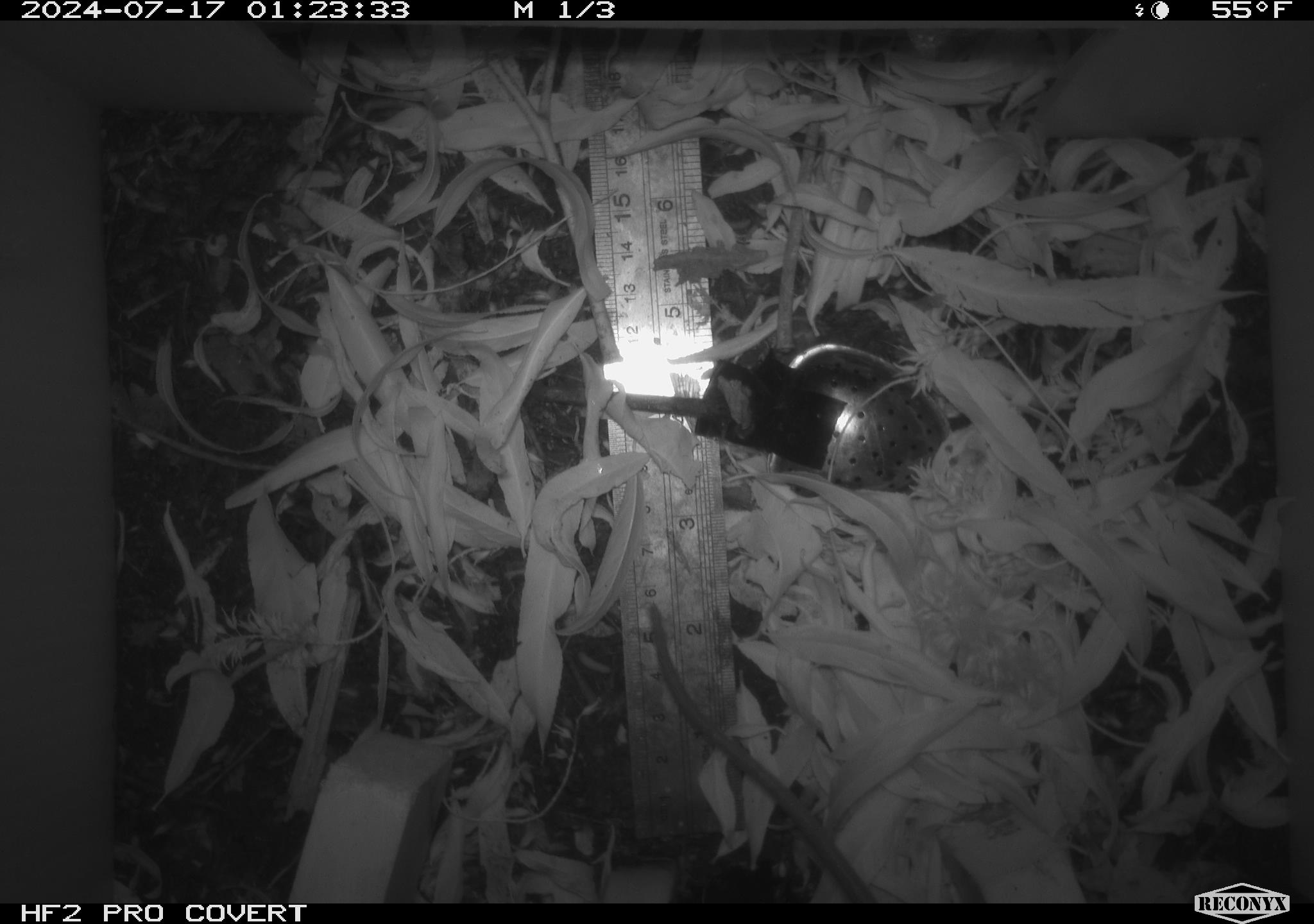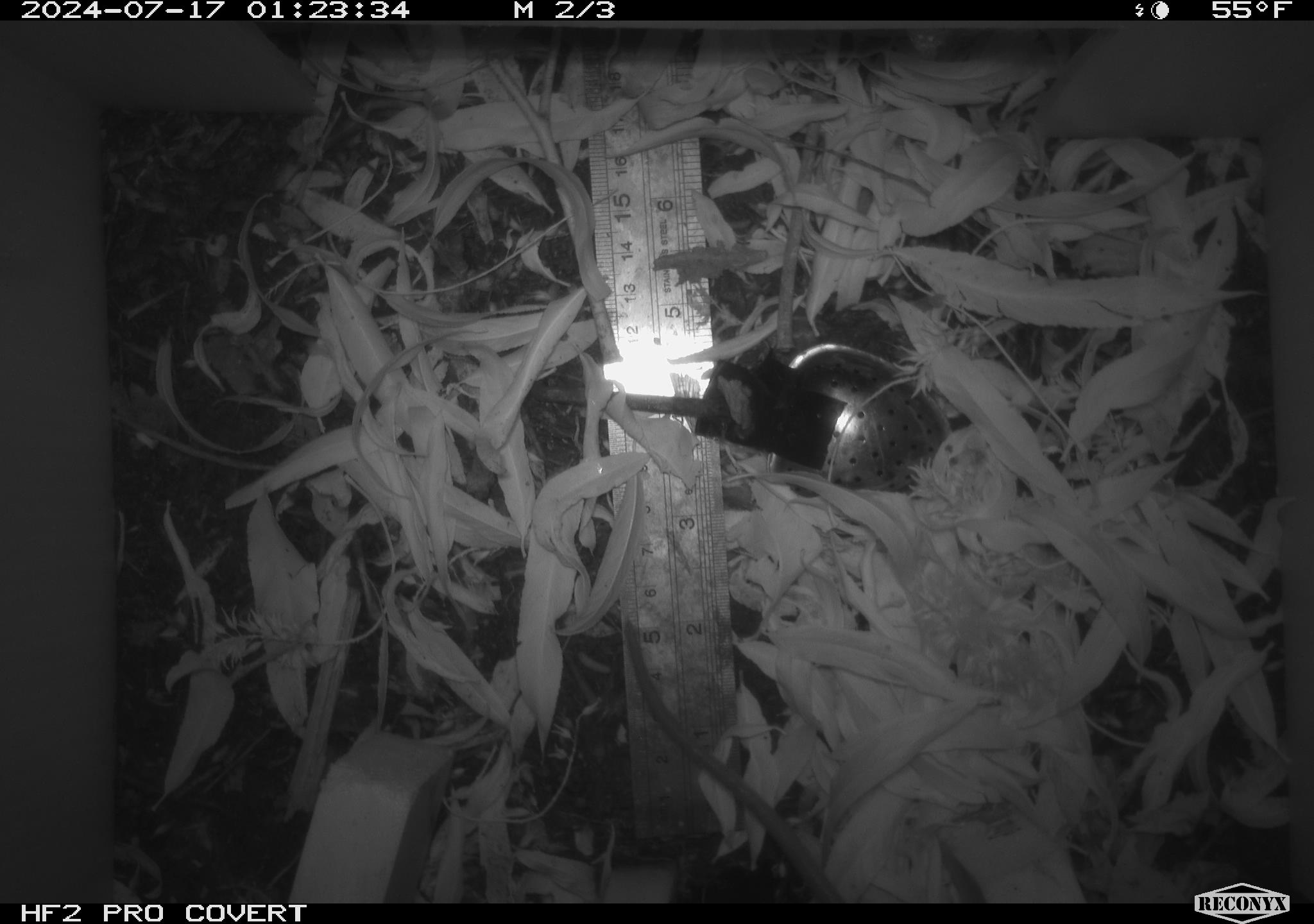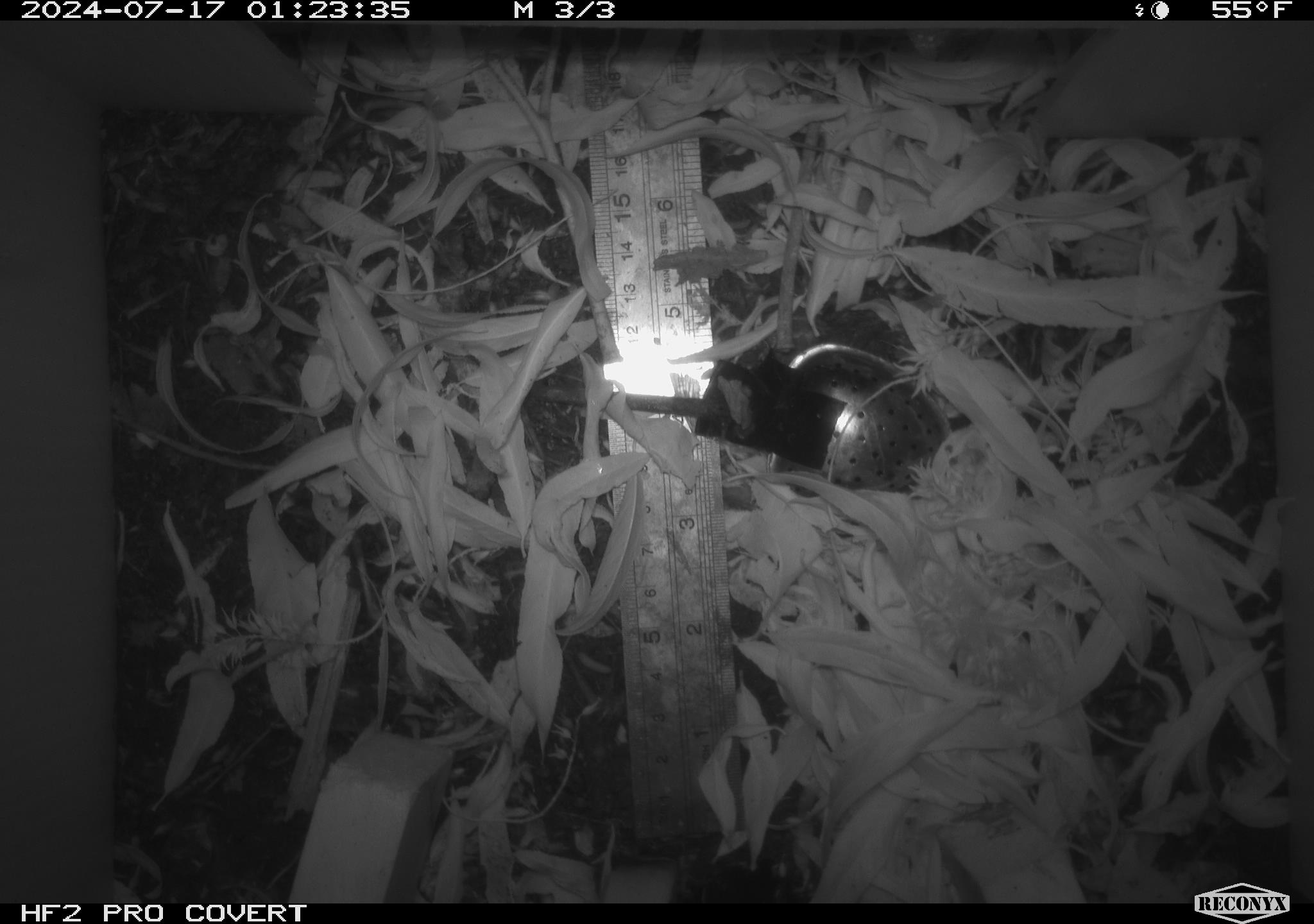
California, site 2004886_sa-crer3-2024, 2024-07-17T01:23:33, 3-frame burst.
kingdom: Animalia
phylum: Chordata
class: Mammalia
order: Rodentia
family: Muridae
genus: Rattus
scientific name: Rattus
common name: rat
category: rattus species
Rattus species (rat) (Rattus).